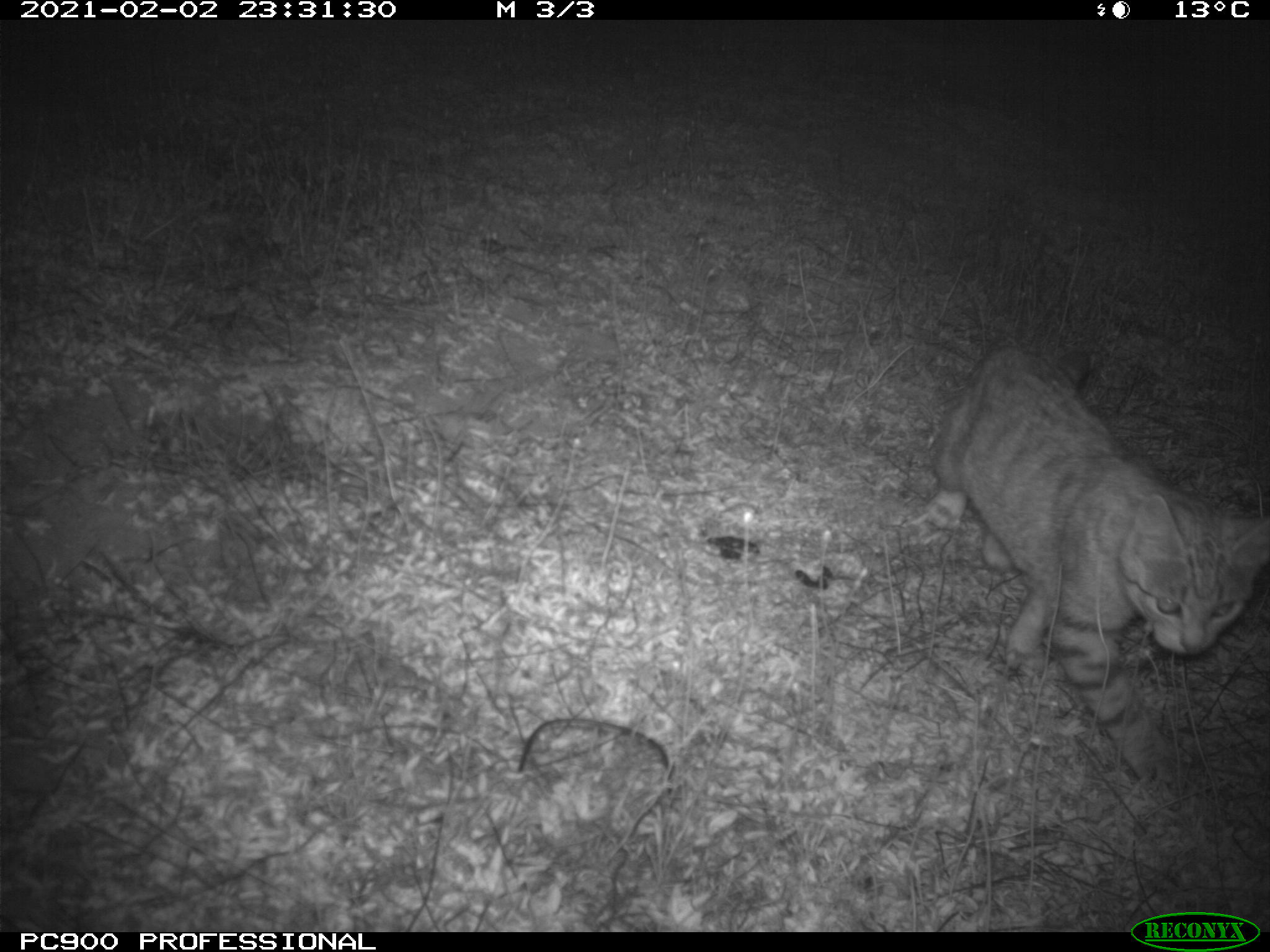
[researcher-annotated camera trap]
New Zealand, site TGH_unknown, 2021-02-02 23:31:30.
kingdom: Animalia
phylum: Chordata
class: Mammalia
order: Carnivora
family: Felidae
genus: Felis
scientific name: Felis catus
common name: domestic cat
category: cat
Cat (domestic cat) (Felis catus).